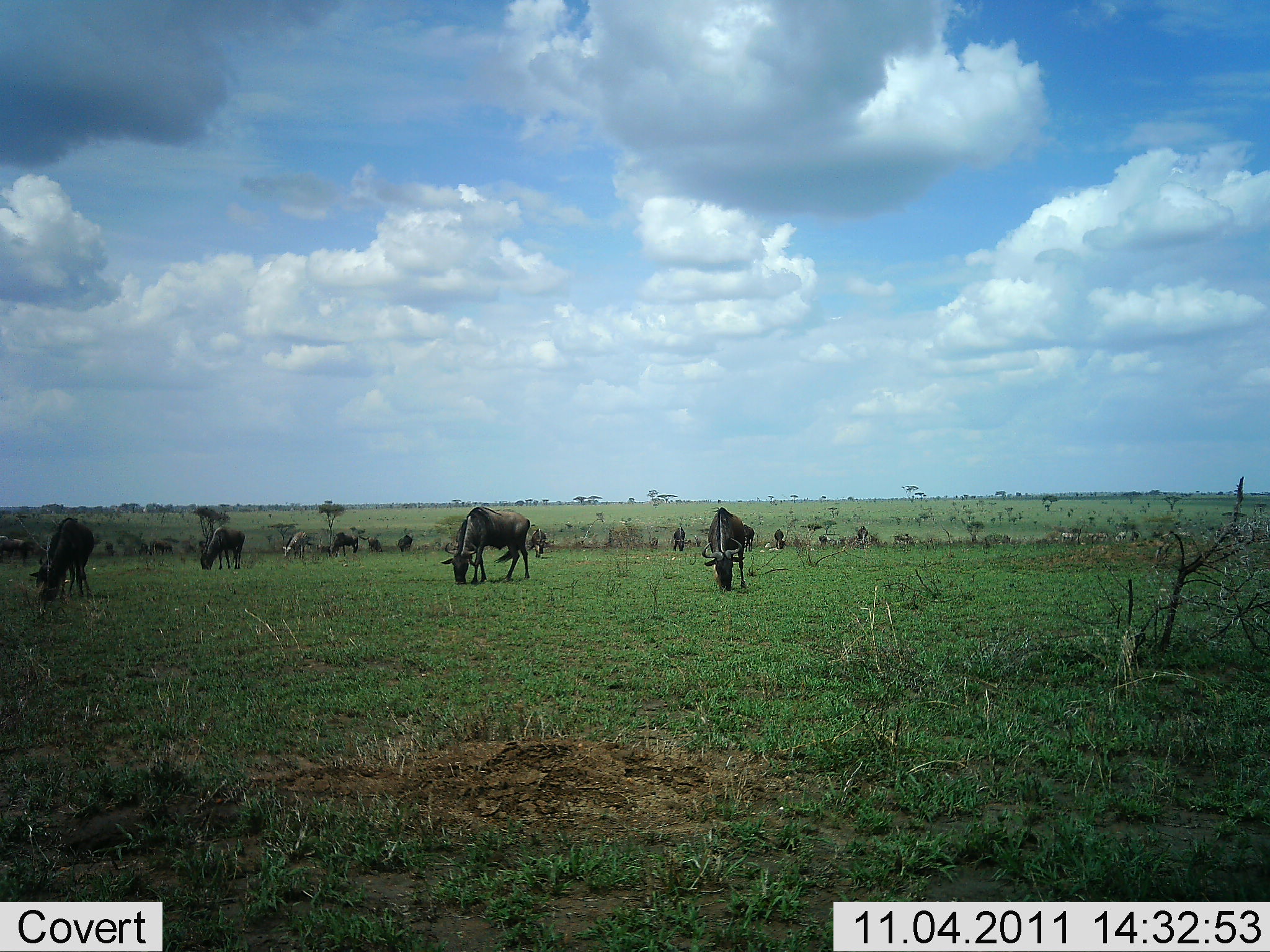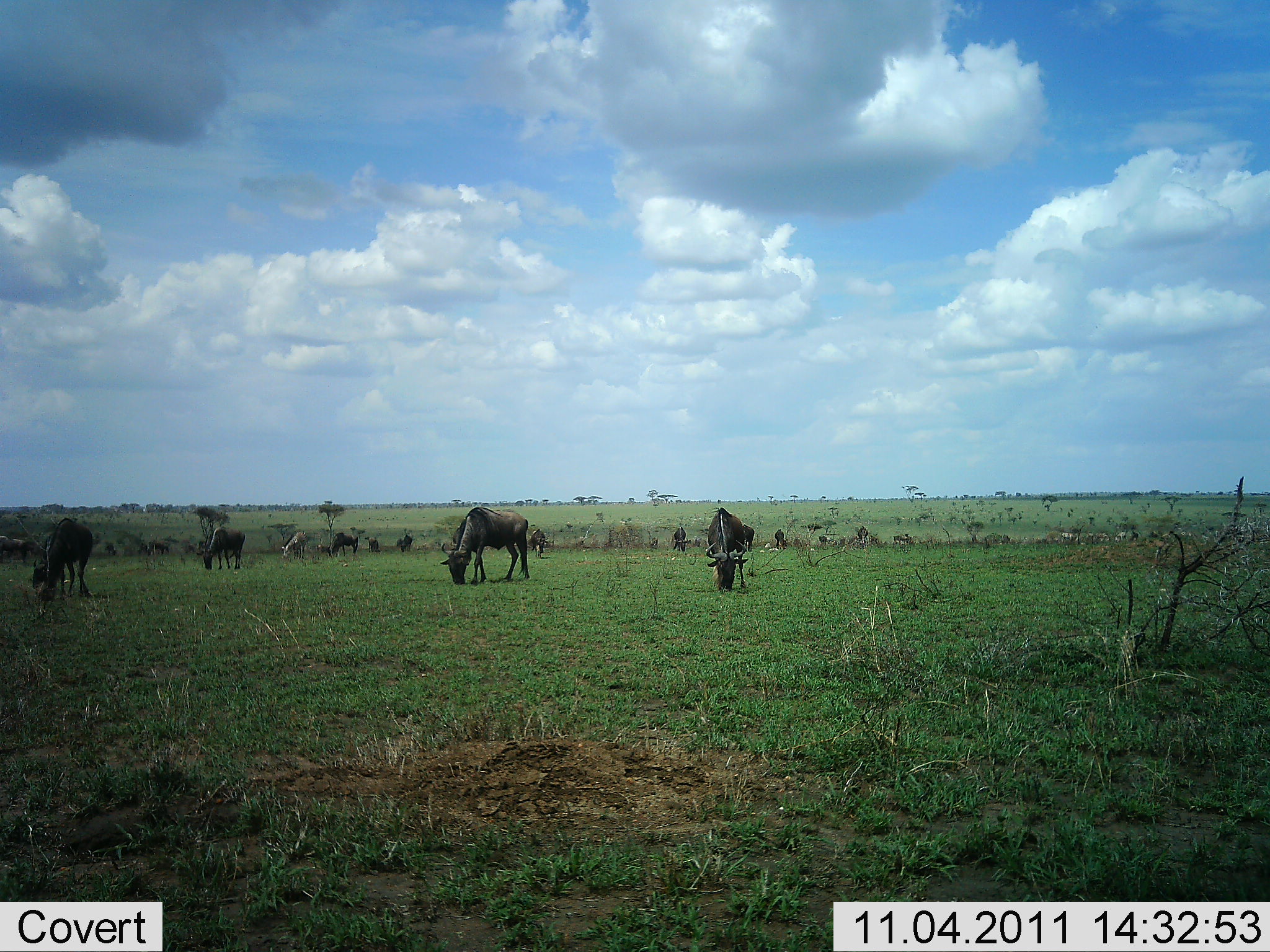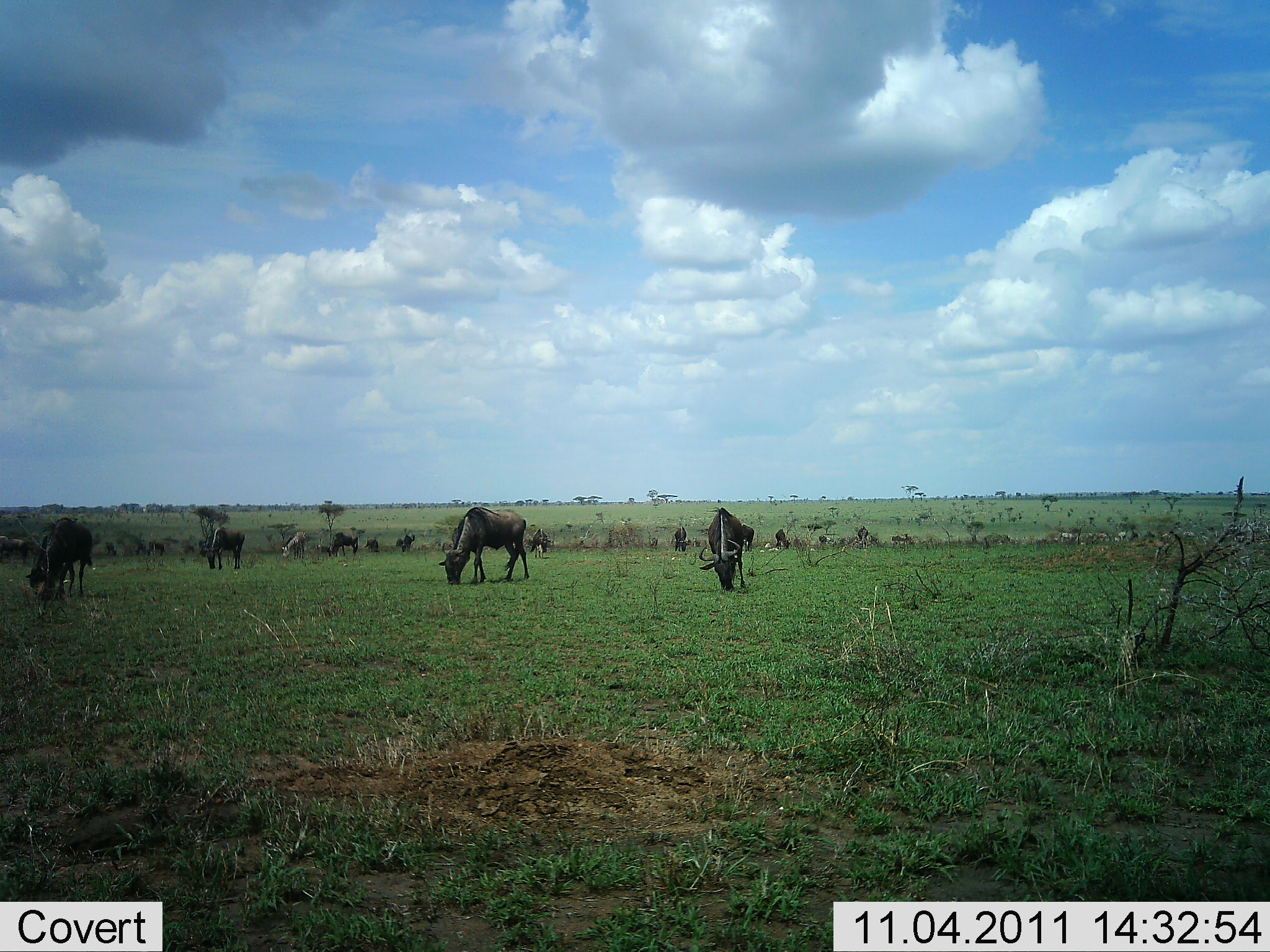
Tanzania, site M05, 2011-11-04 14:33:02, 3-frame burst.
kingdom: Animalia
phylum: Chordata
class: Mammalia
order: Artiodactyla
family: Bovidae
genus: Connochaetes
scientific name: Connochaetes taurinus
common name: blue wildebeest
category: wildebeest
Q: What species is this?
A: Wildebeest (blue wildebeest) (Connochaetes taurinus).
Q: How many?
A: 11-50.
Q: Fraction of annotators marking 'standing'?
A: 24%.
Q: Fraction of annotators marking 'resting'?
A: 6%.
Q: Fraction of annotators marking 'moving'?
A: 0%.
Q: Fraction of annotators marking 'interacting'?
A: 0%.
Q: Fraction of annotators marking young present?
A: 0%.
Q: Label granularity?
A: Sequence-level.